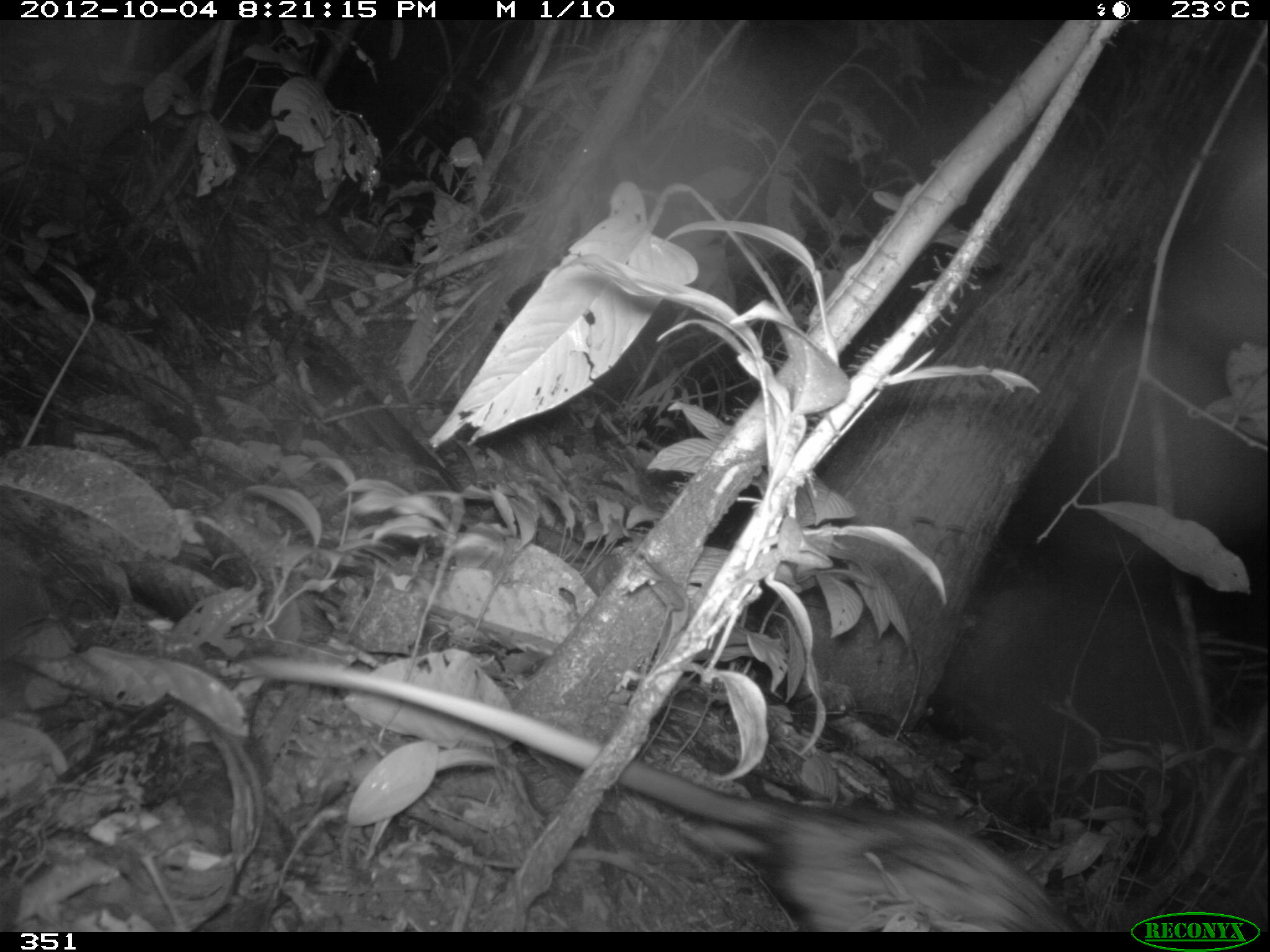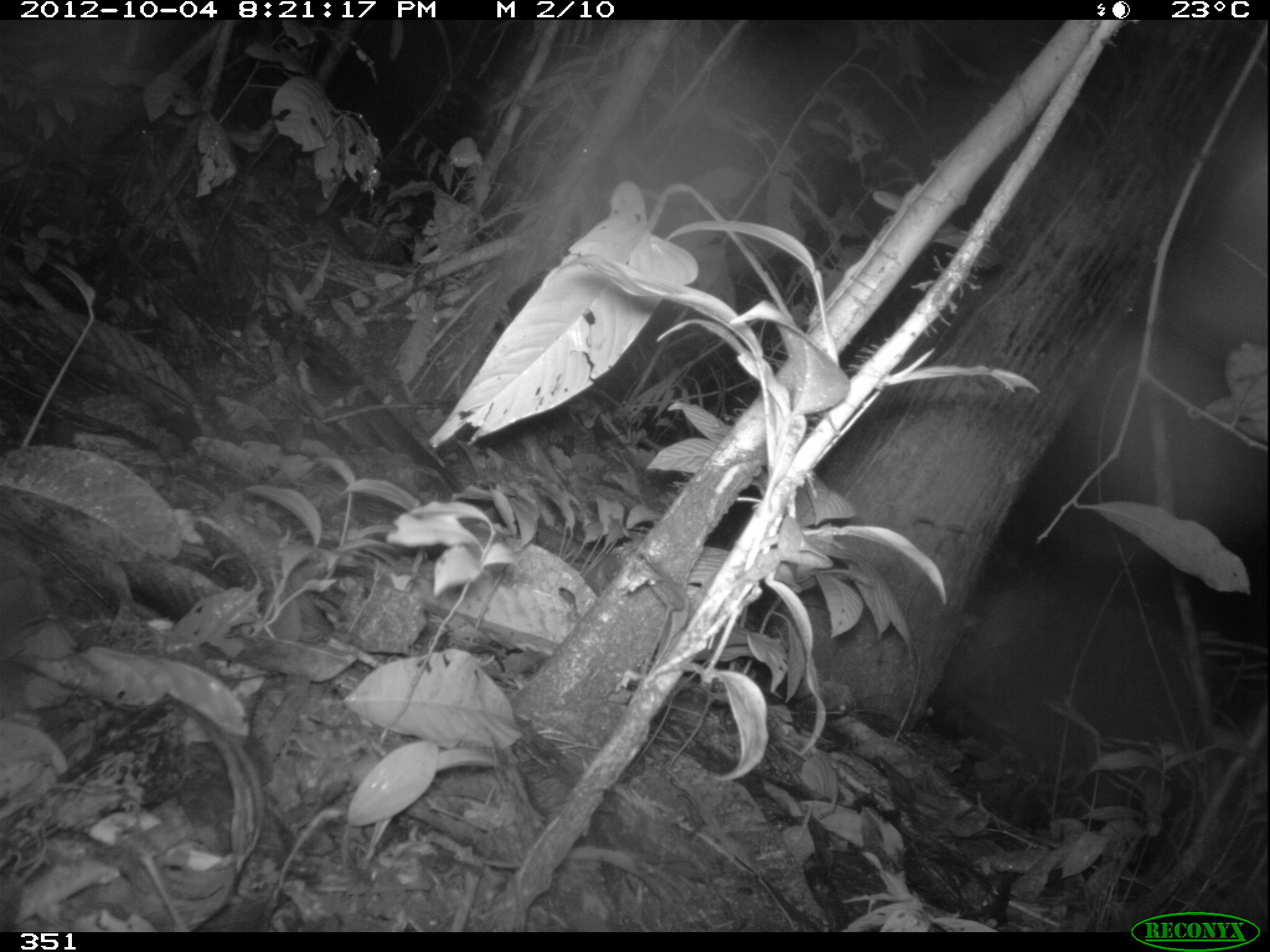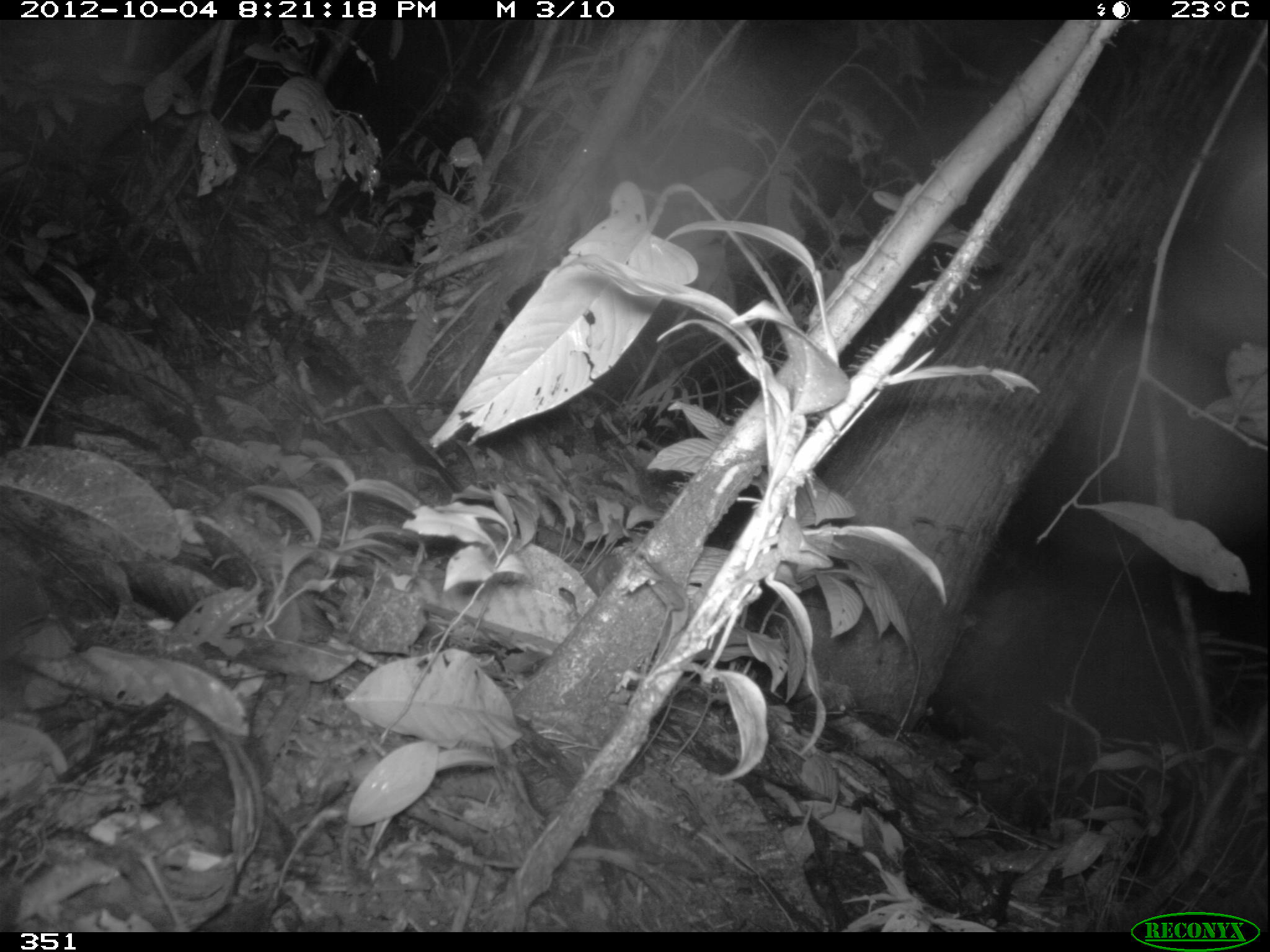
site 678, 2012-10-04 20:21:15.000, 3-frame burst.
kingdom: Animalia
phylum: Chordata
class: Mammalia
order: Didelphimorphia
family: Didelphidae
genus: Didelphis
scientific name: Didelphis marsupialis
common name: southern opossum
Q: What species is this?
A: Didelphis marsupialis (southern opossum).